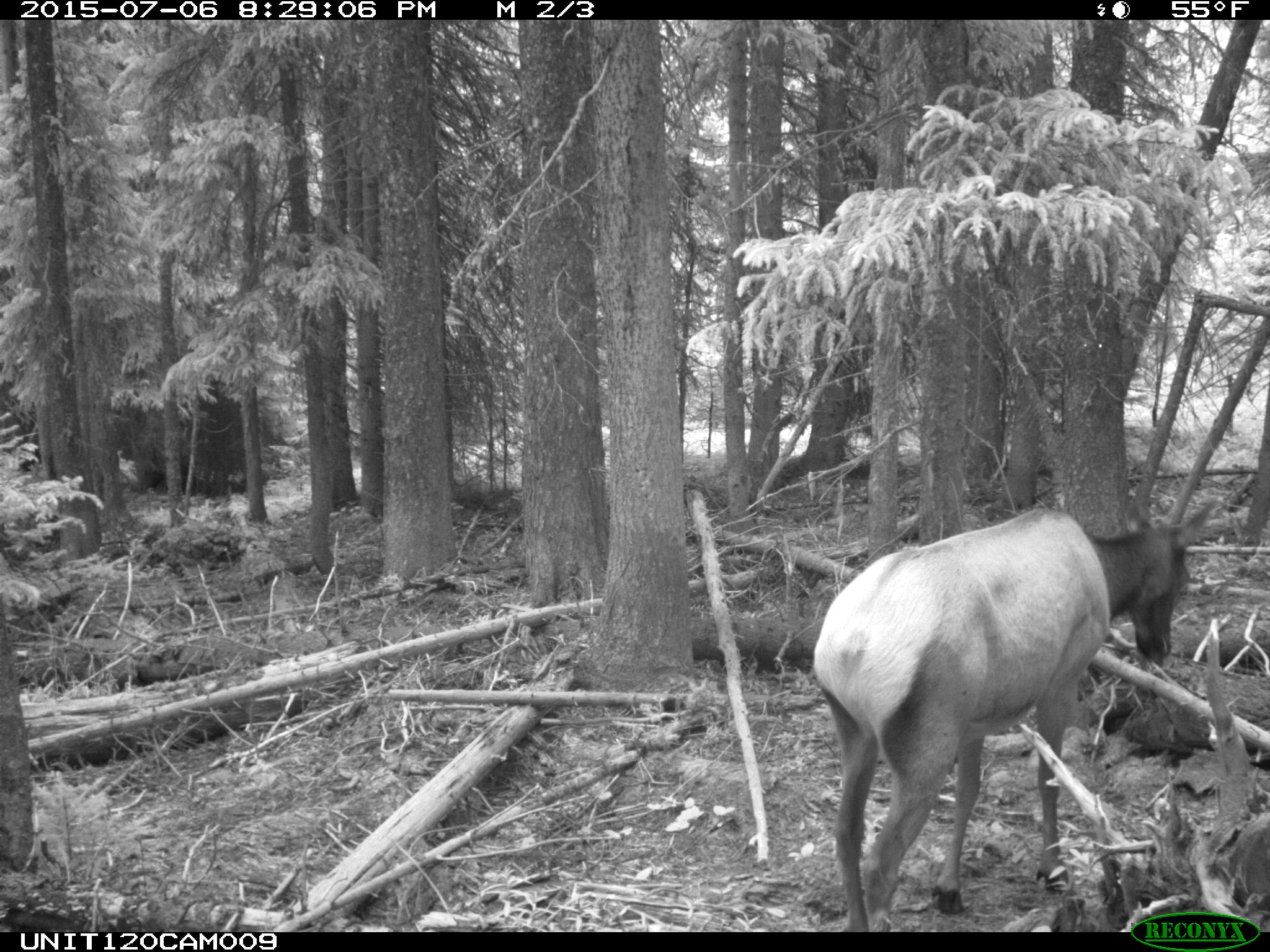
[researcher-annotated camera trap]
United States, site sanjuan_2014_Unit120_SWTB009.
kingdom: Animalia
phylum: Chordata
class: Mammalia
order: Artiodactyla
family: Cervidae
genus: Cervus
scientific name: Cervus elaphus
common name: red deer